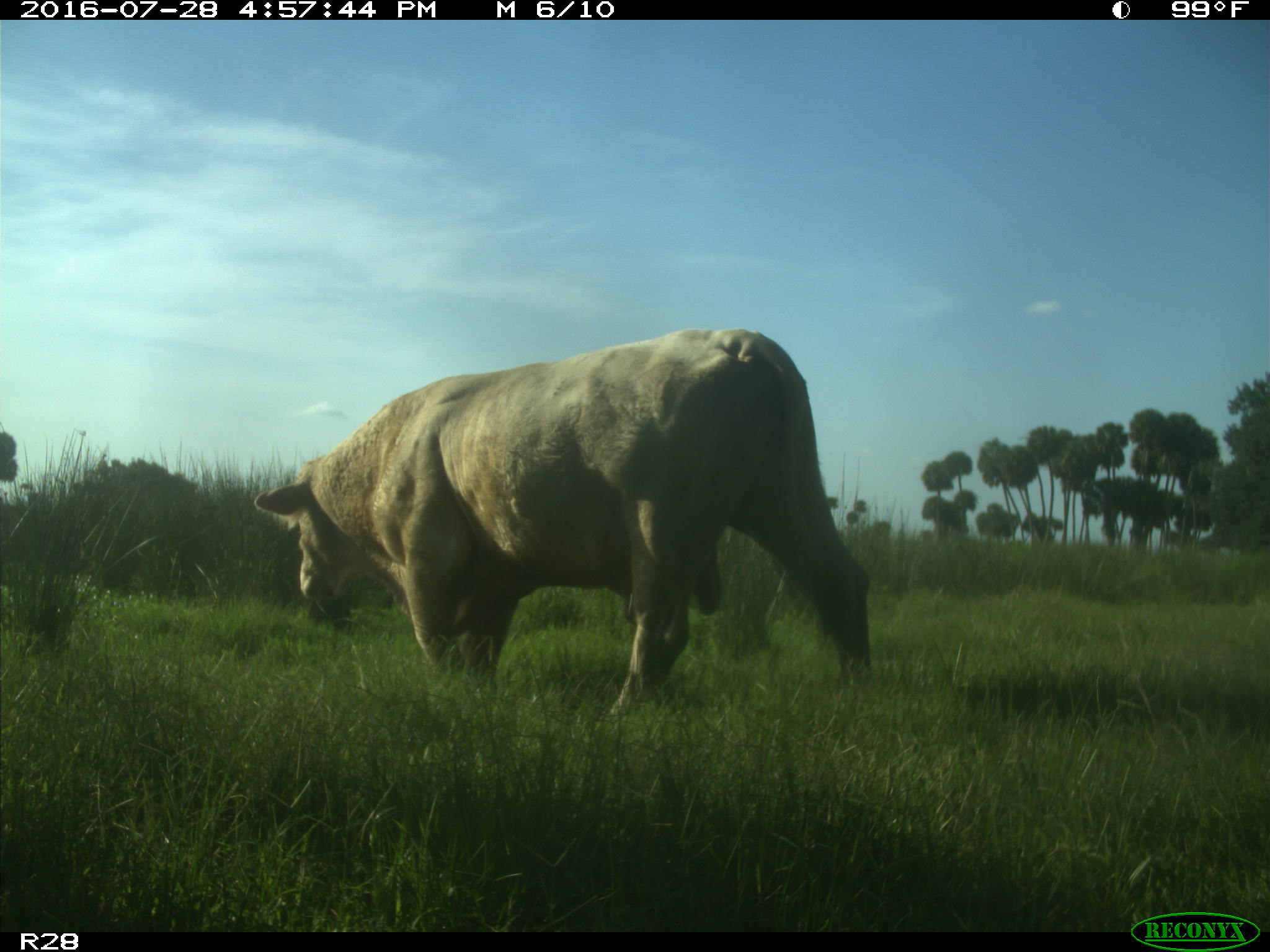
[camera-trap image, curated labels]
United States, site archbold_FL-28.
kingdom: Animalia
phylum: Chordata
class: Mammalia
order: Artiodactyla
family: Bovidae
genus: Bos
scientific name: Bos taurus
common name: domestic cow